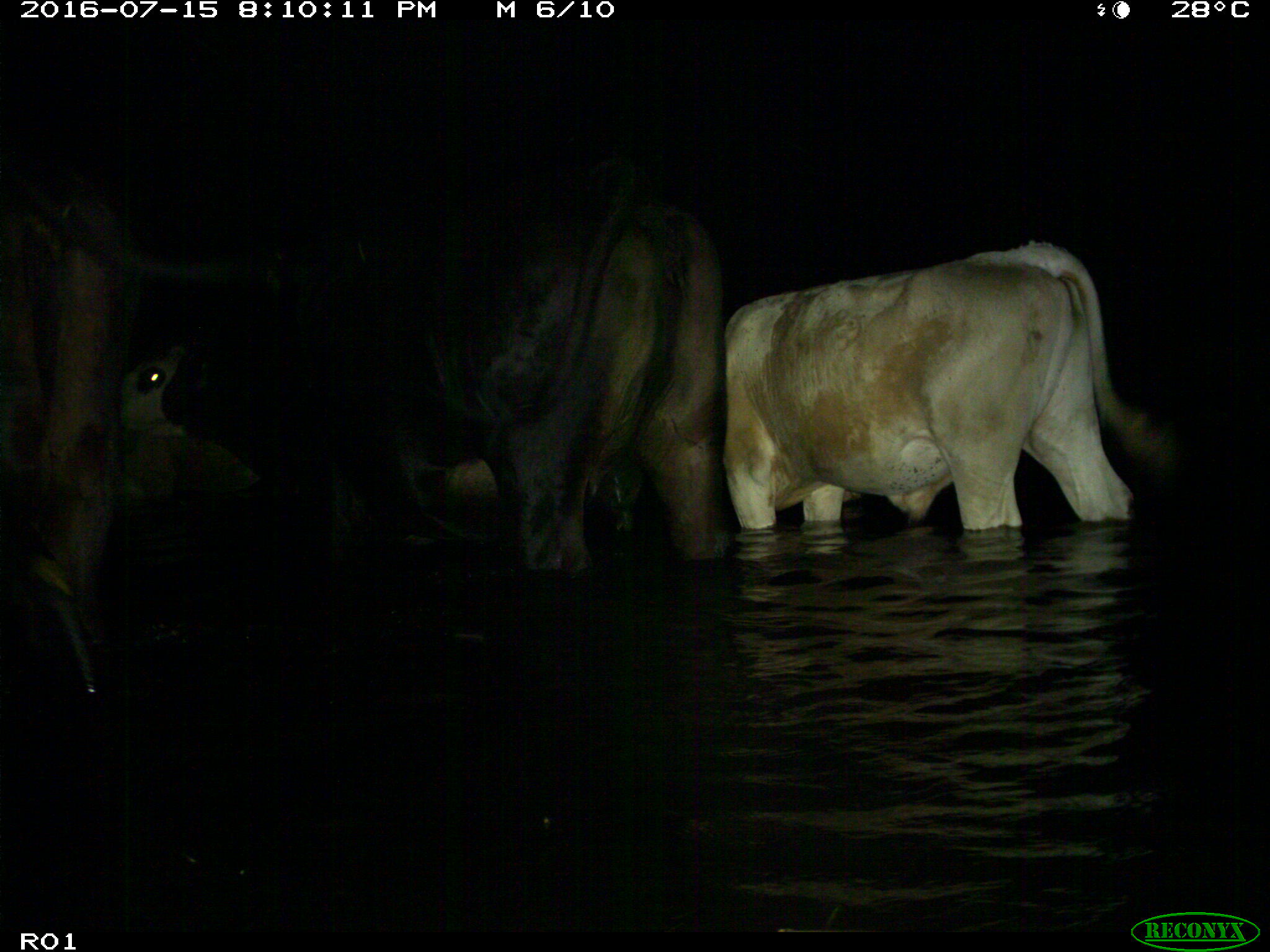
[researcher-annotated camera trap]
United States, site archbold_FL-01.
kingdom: Animalia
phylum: Chordata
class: Mammalia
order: Artiodactyla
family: Bovidae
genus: Bos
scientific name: Bos taurus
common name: domestic cow